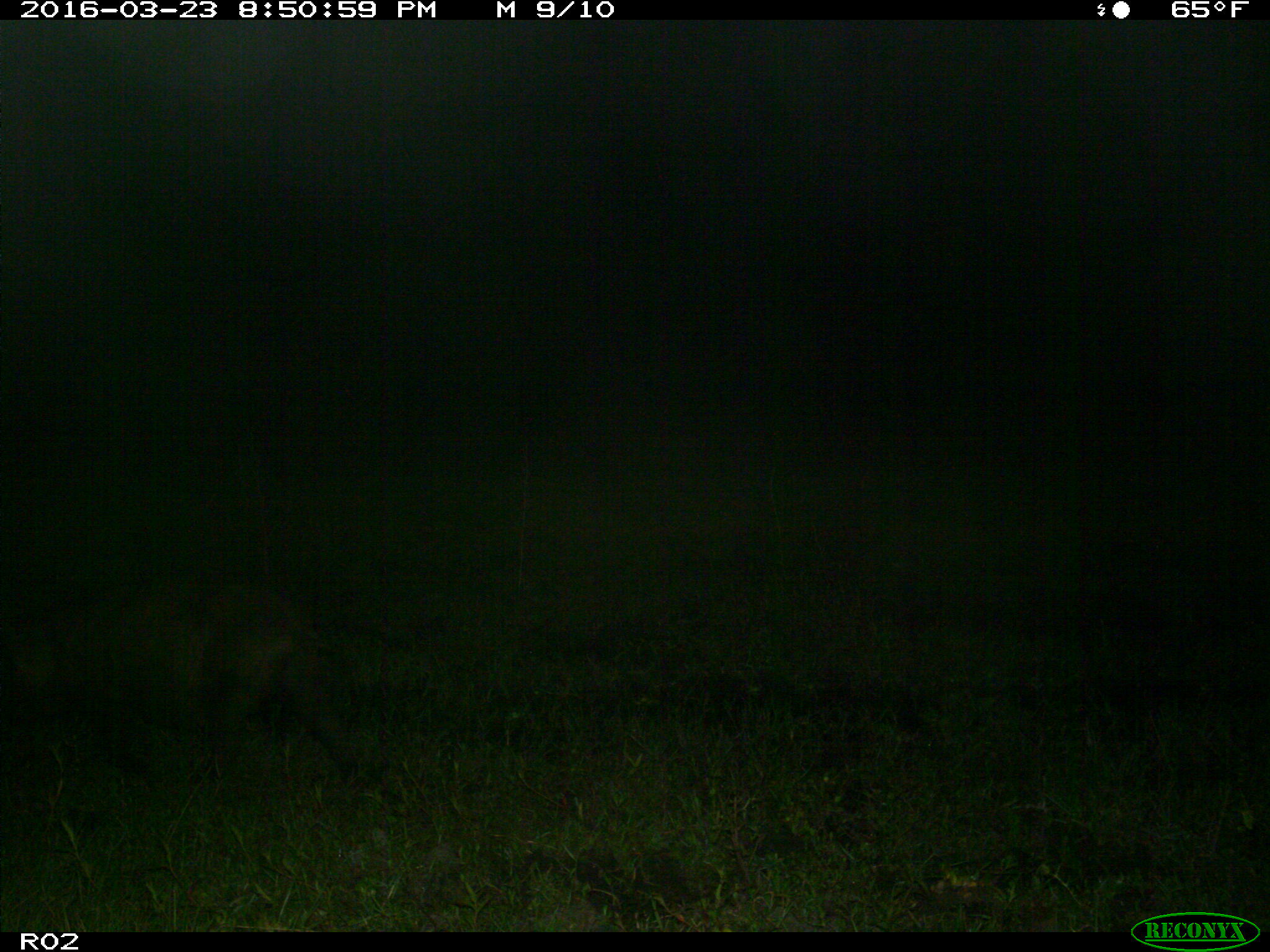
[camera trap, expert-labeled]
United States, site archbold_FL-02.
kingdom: Animalia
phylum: Chordata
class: Mammalia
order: Artiodactyla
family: Suidae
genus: Sus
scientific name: Sus scrofa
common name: wild boar